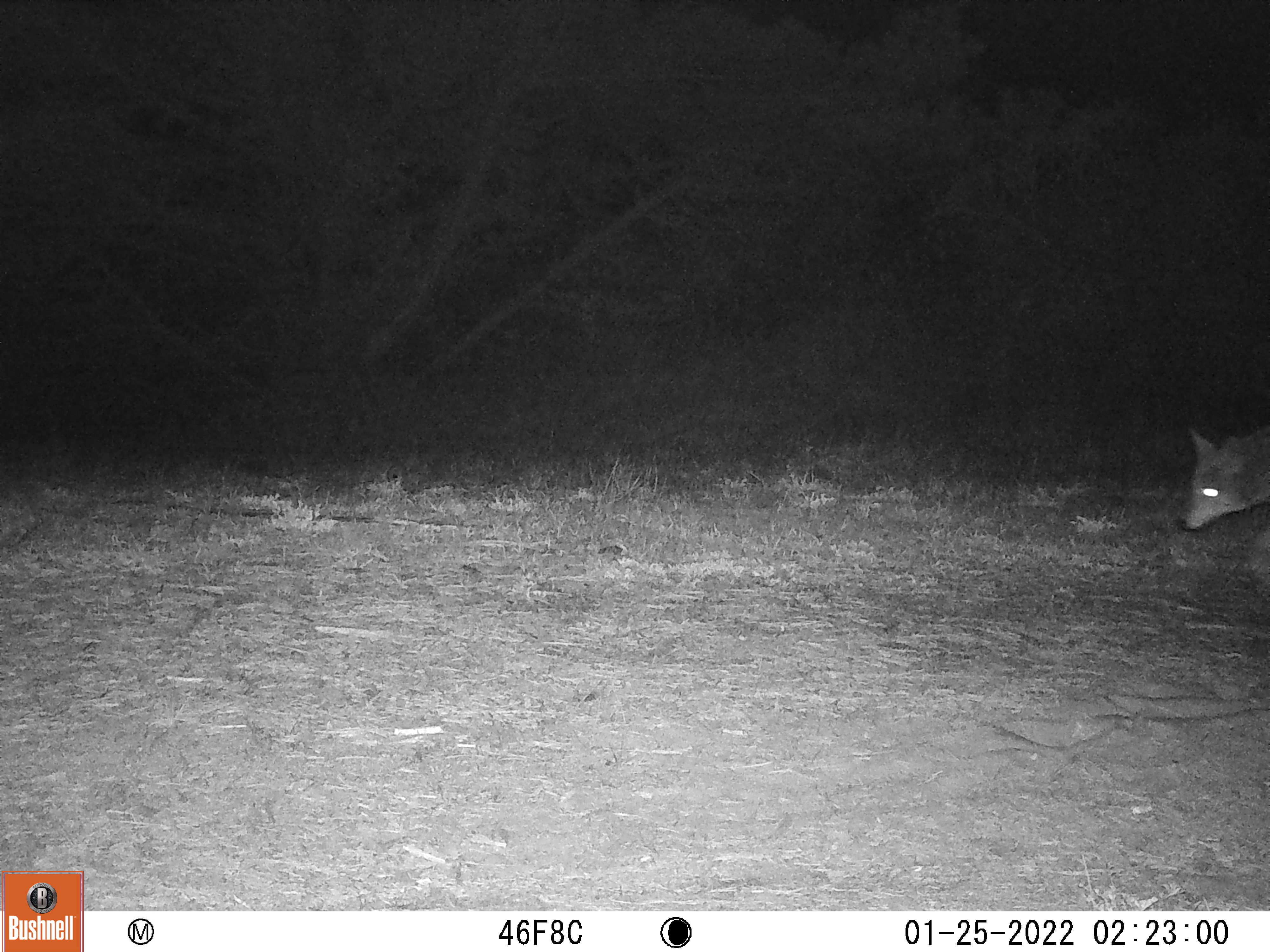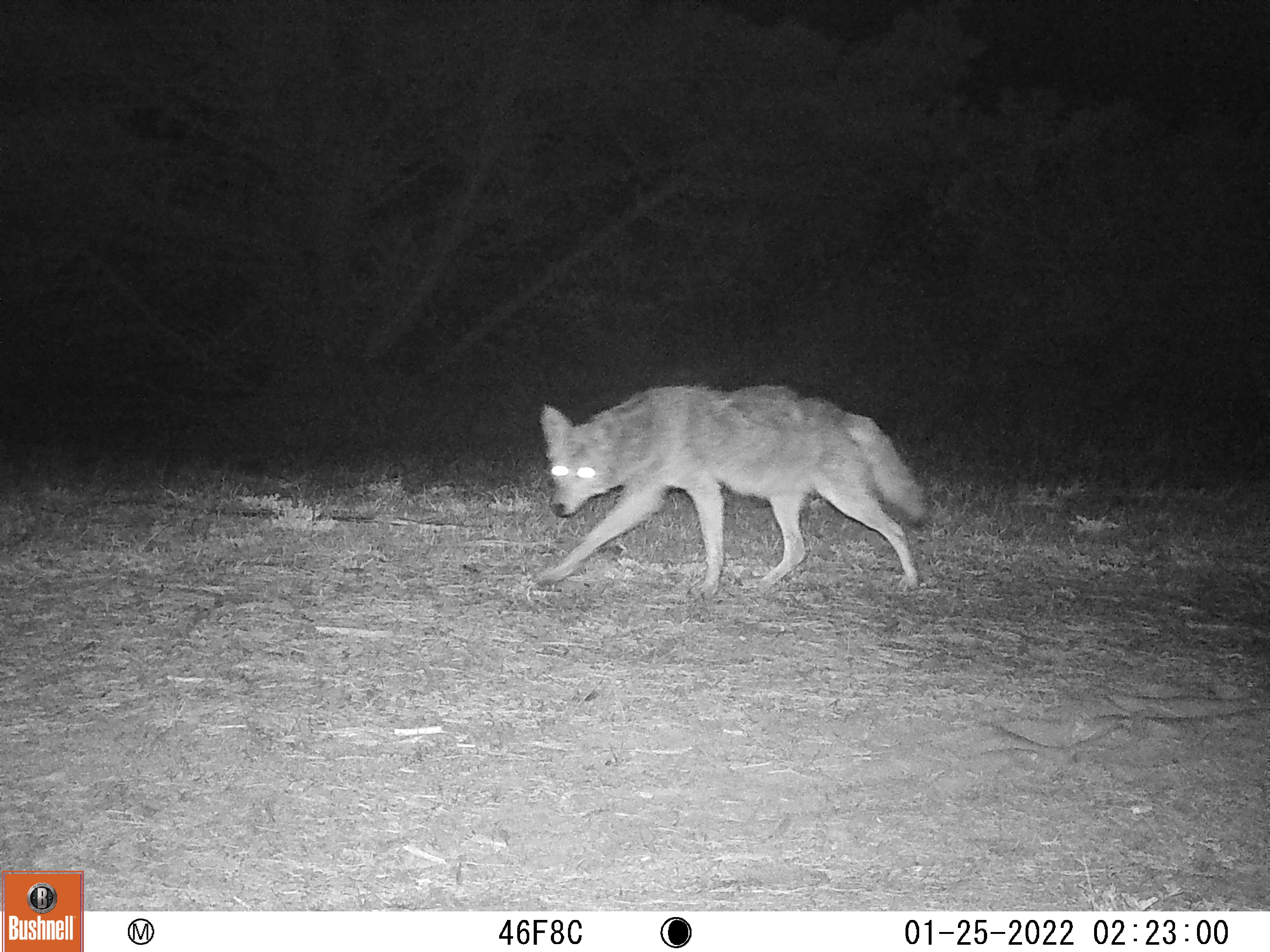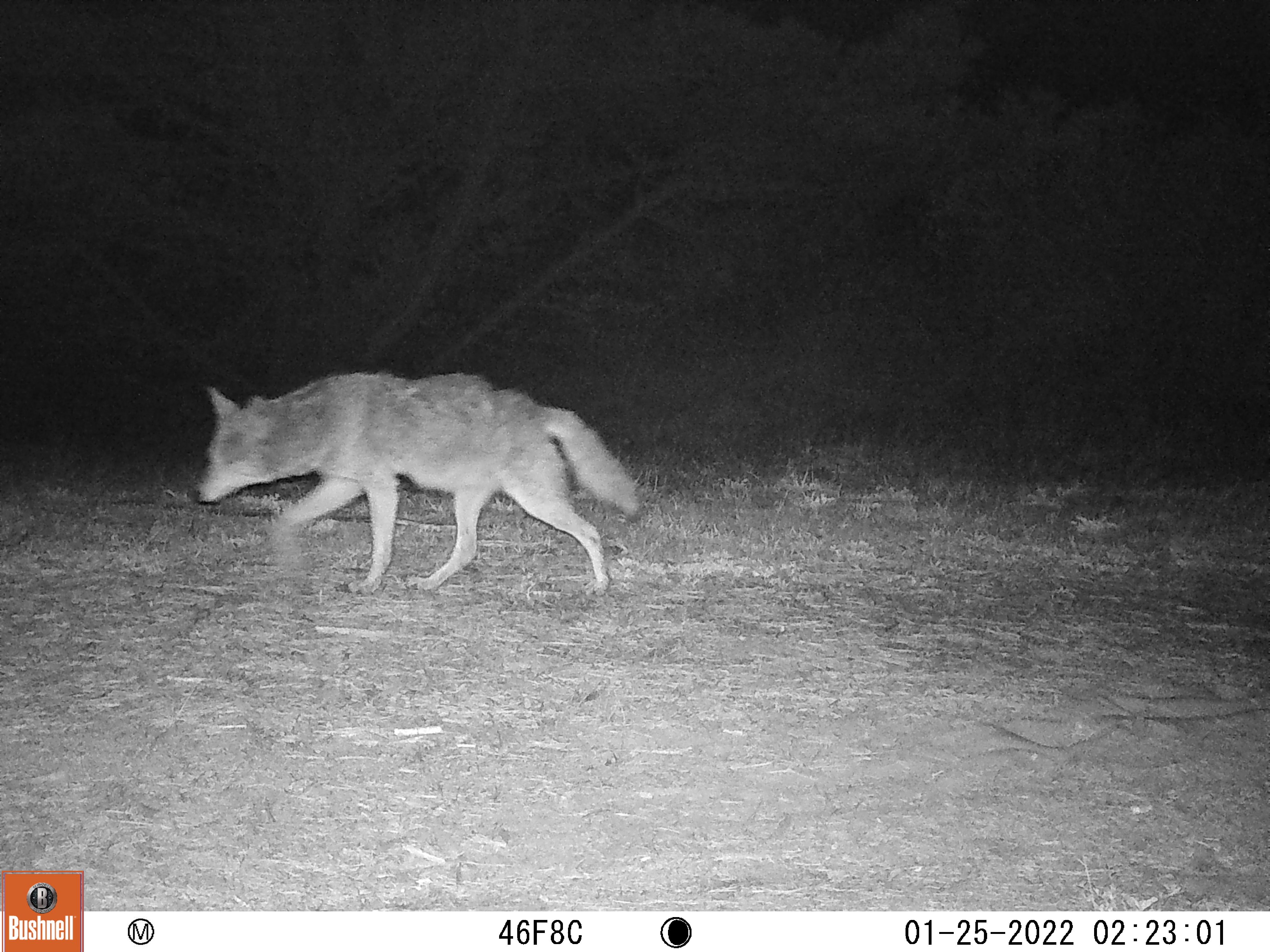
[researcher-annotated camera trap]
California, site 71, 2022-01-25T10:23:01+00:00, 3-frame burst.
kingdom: Animalia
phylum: Chordata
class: Mammalia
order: Carnivora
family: Canidae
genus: Canis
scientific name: Canis latrans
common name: coyote